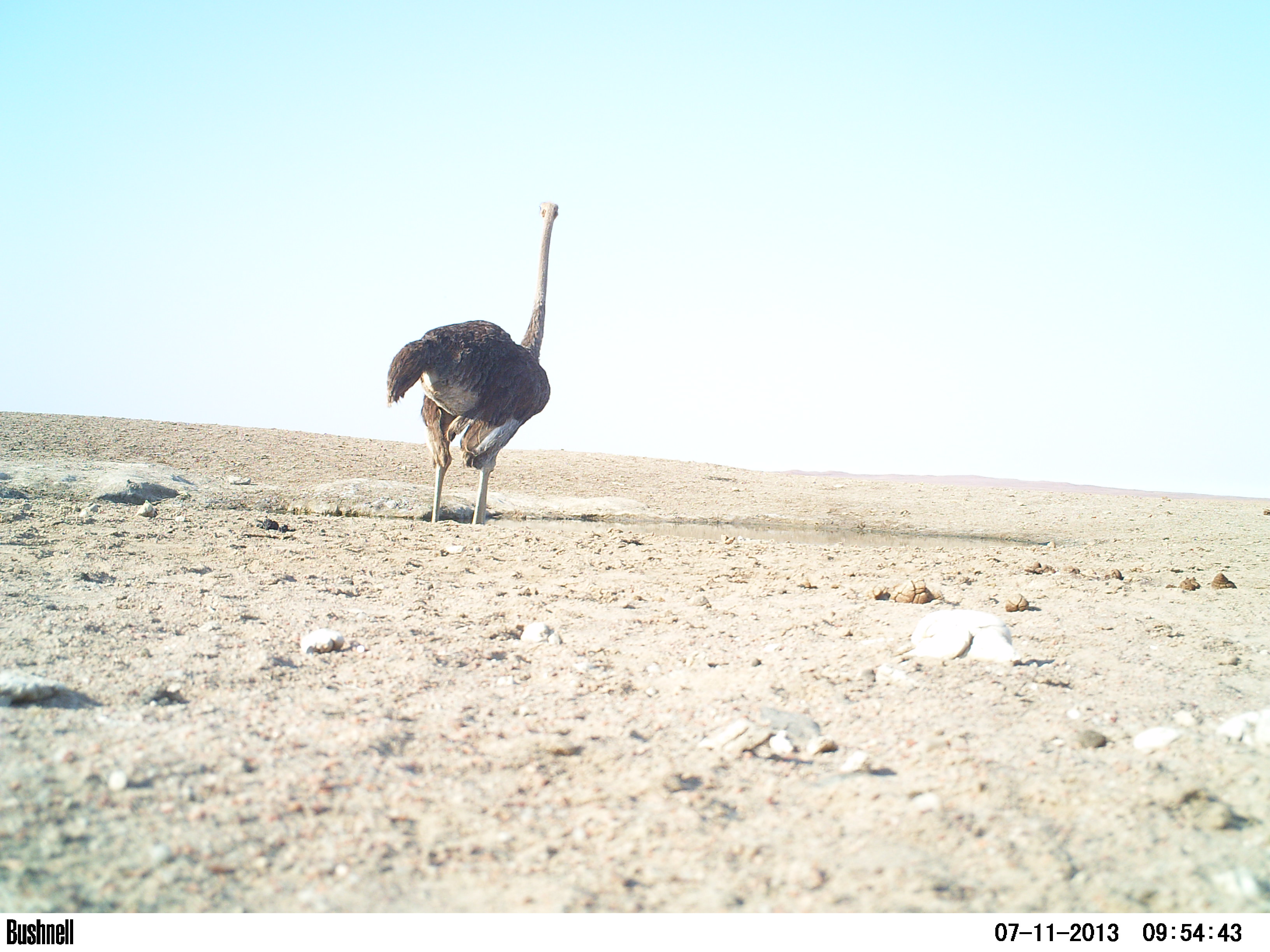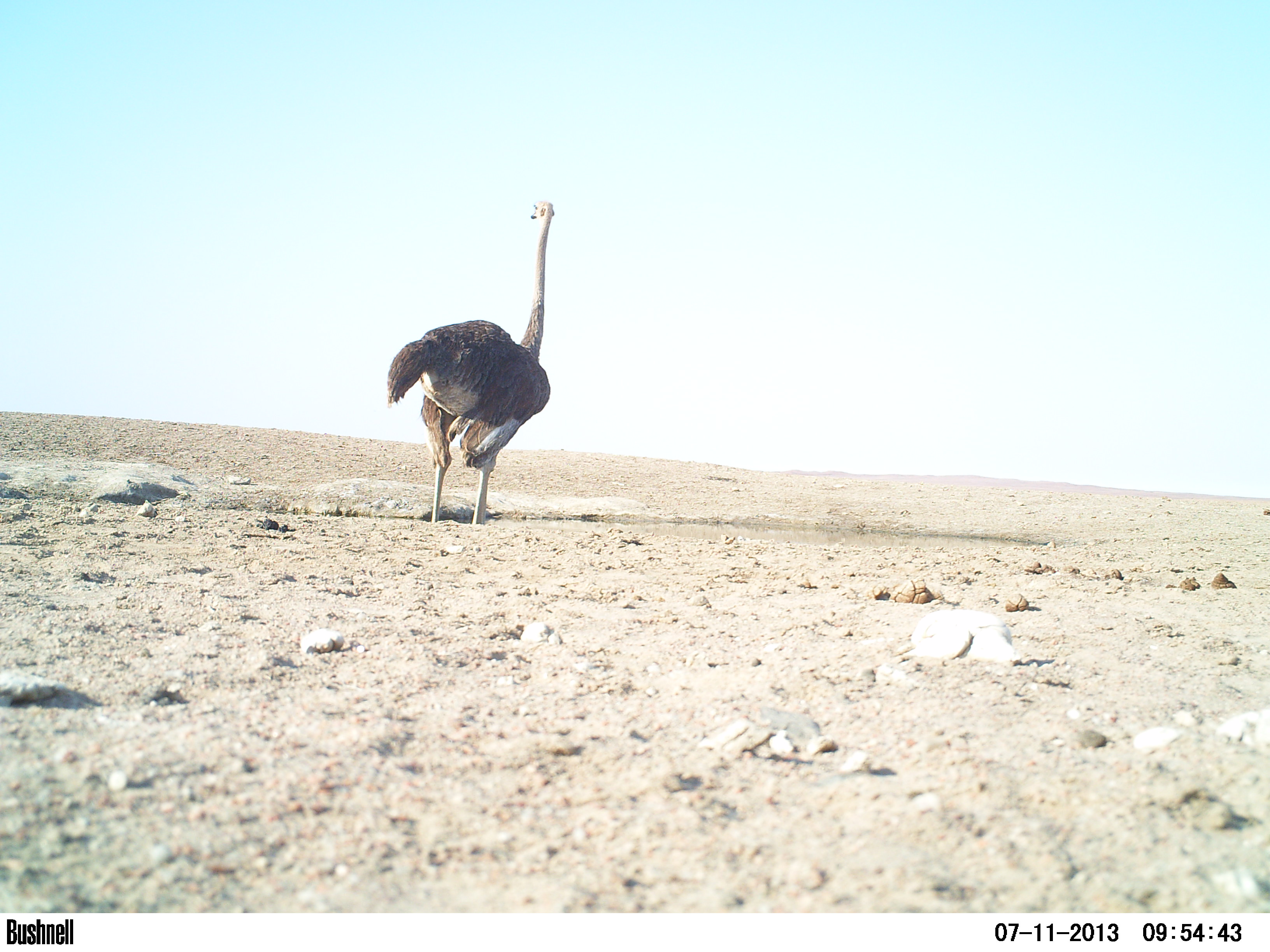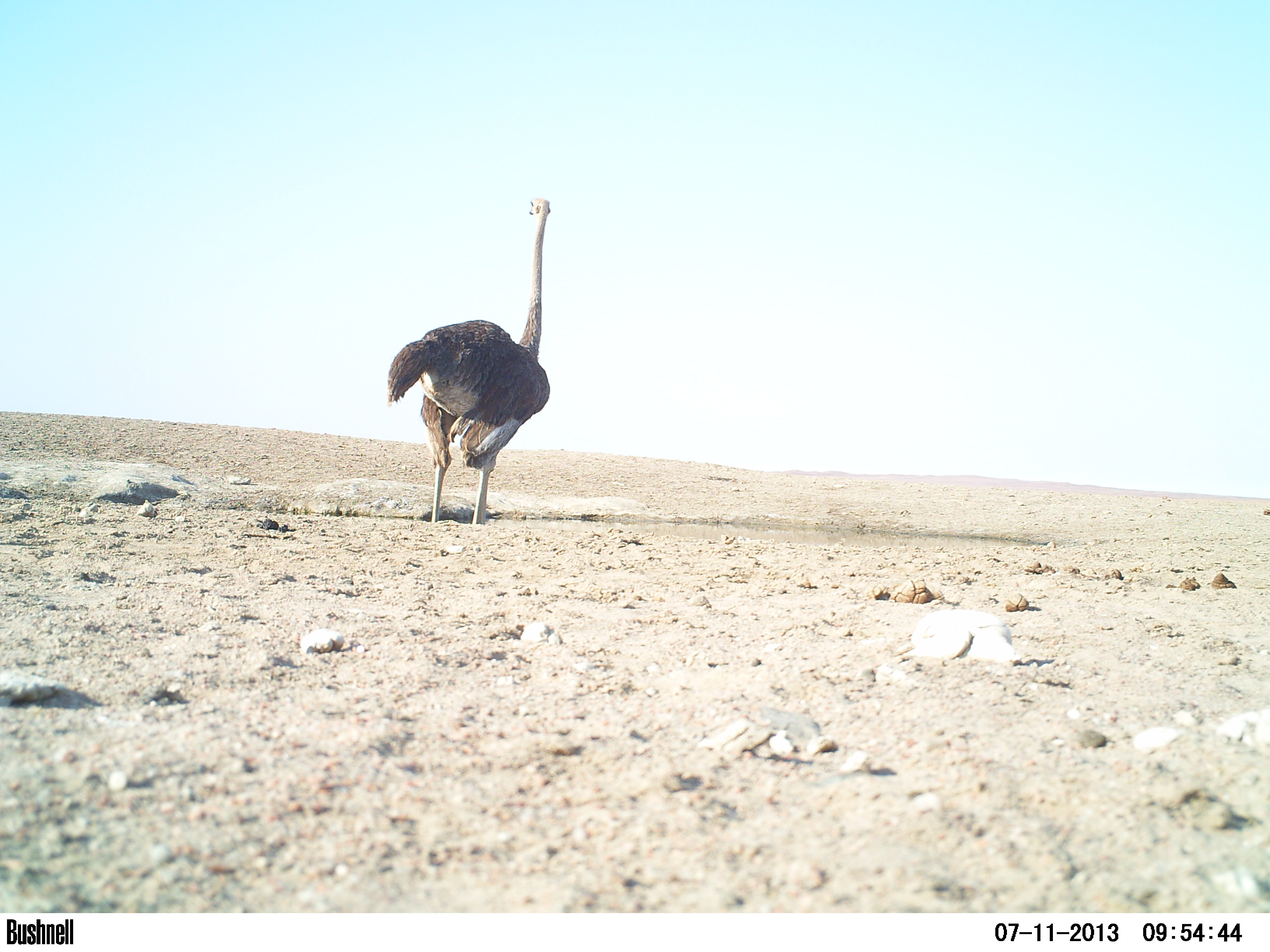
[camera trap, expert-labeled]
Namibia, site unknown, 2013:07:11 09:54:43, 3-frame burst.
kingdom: Animalia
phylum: Chordata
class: Aves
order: Struthioniformes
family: Struthionidae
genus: Struthio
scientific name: Struthio camelus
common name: common ostrich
Struthio camelus (common ostrich).